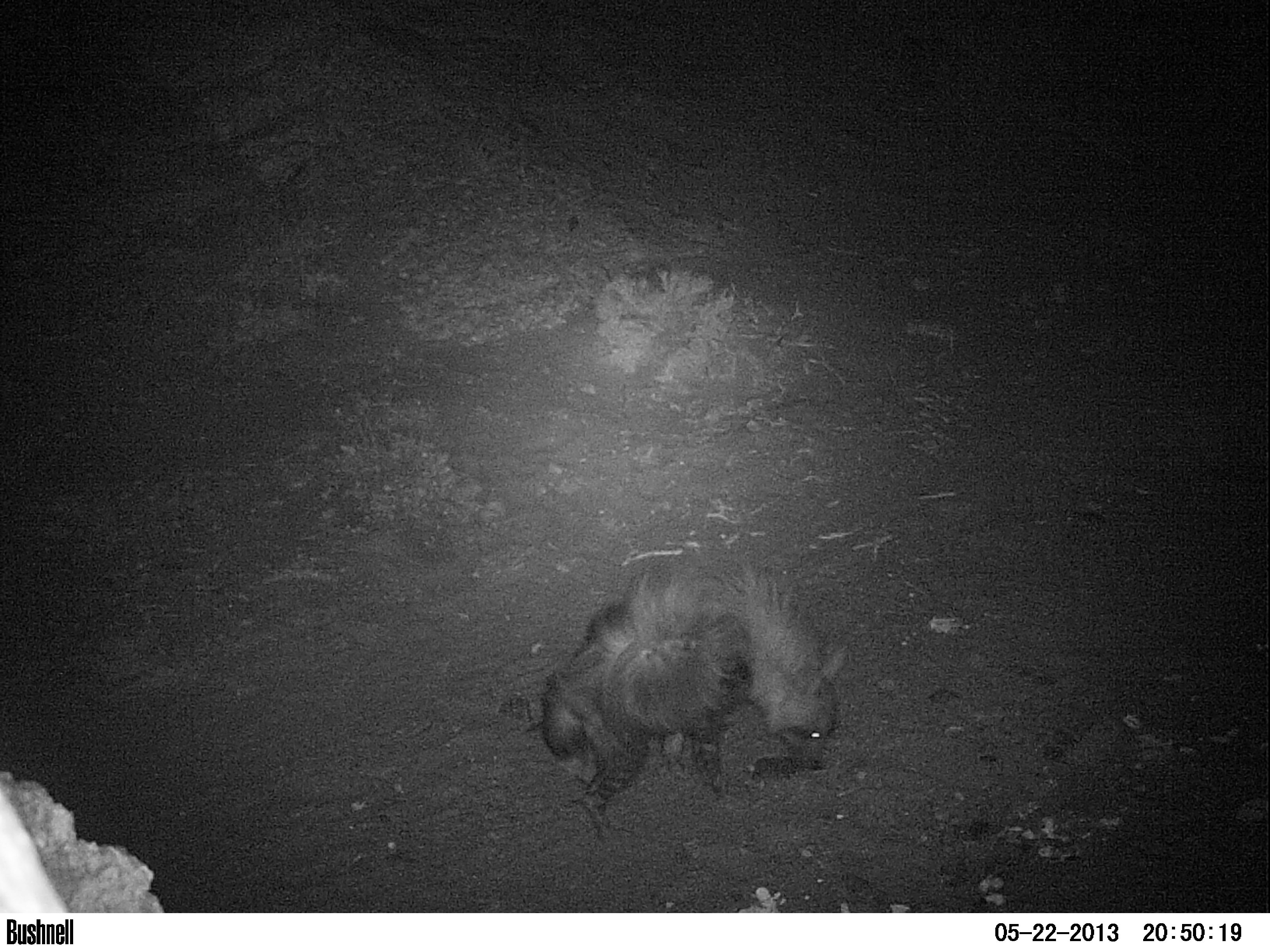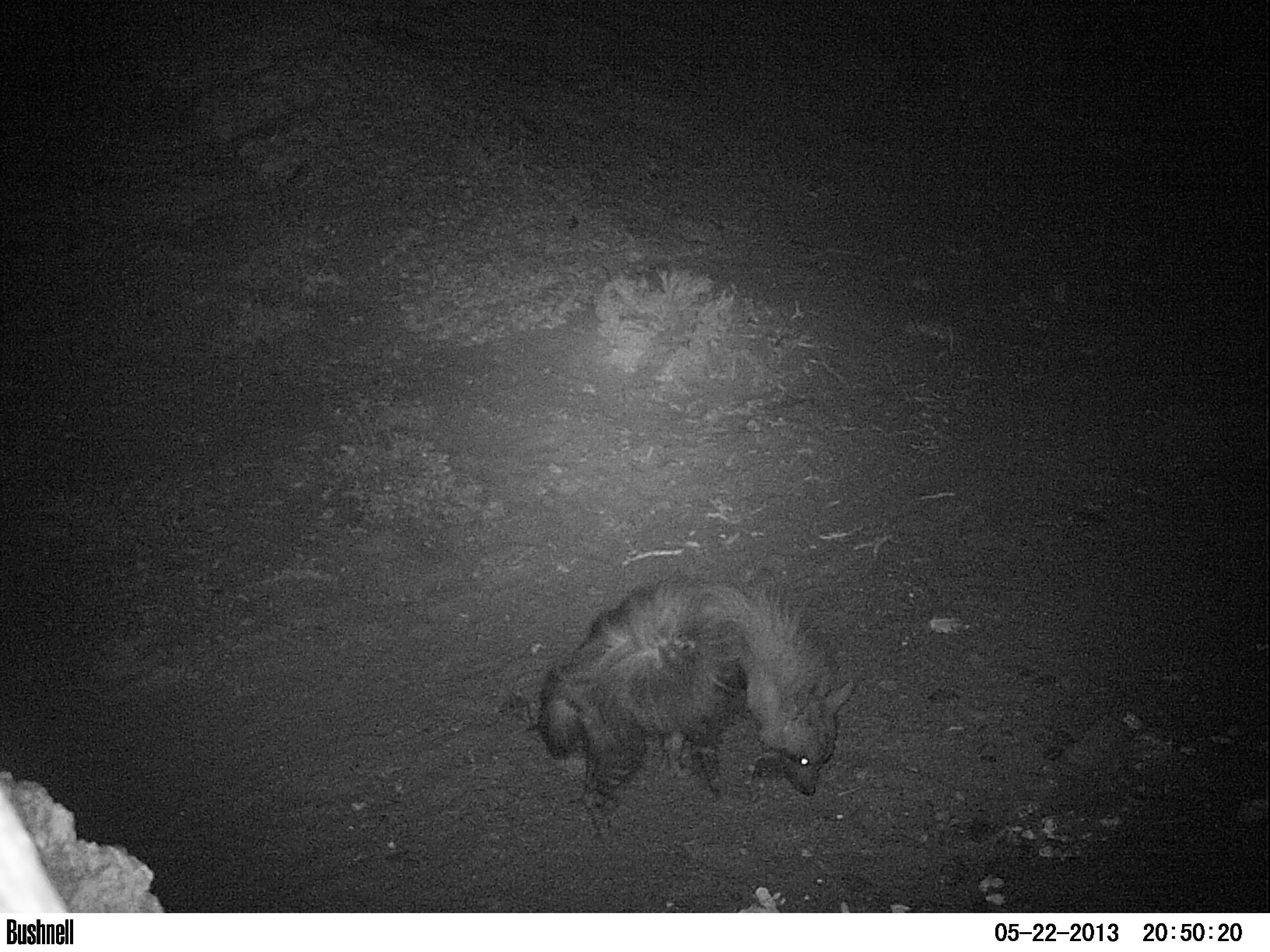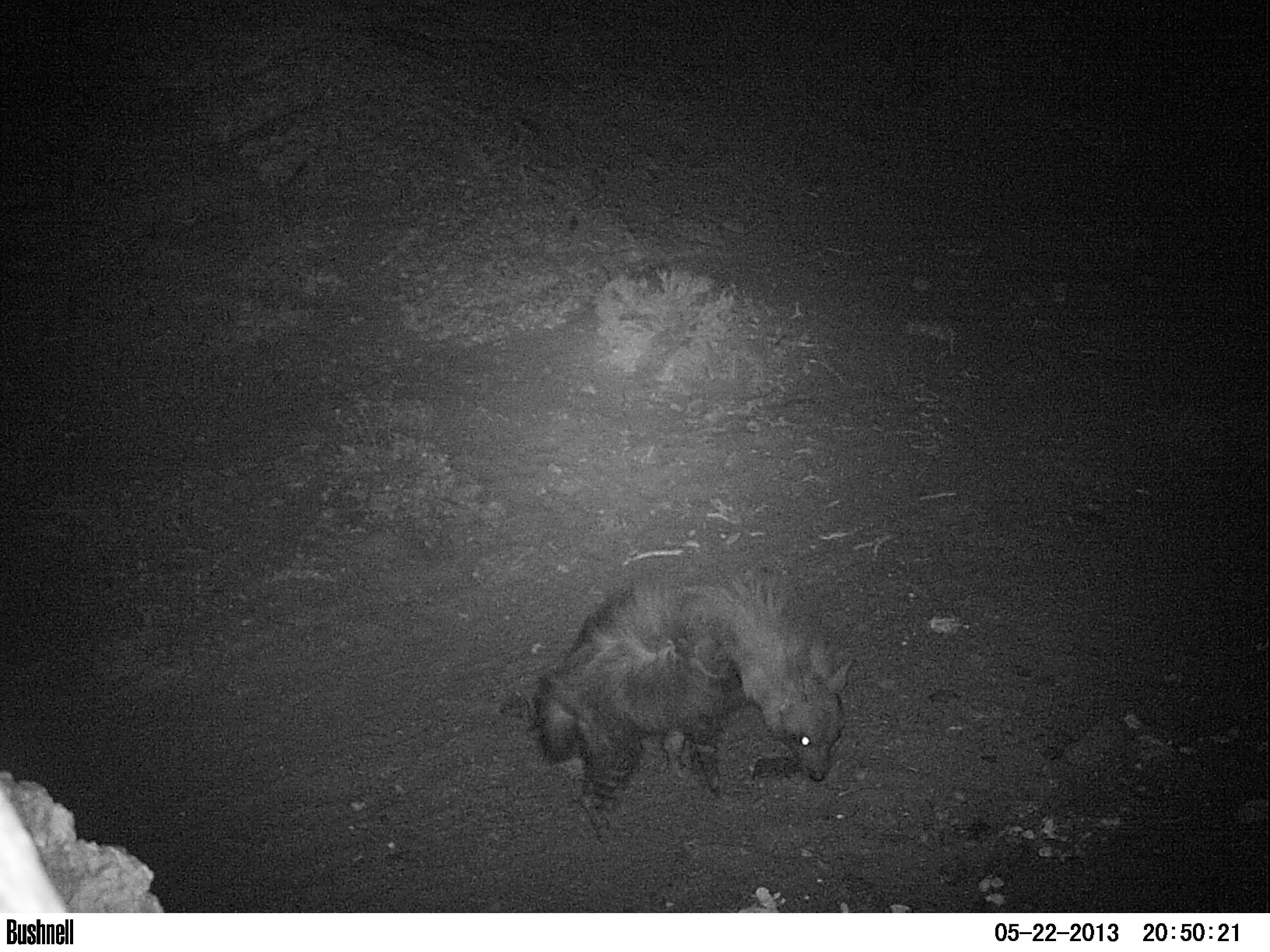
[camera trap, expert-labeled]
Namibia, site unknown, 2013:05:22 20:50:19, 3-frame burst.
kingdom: Animalia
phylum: Chordata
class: Mammalia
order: Carnivora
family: Hyaenidae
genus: Parahyaena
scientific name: Parahyaena brunnea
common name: brown hyena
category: hyaena brunnea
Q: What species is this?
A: Hyaena brunnea (brown hyena) (Parahyaena brunnea).